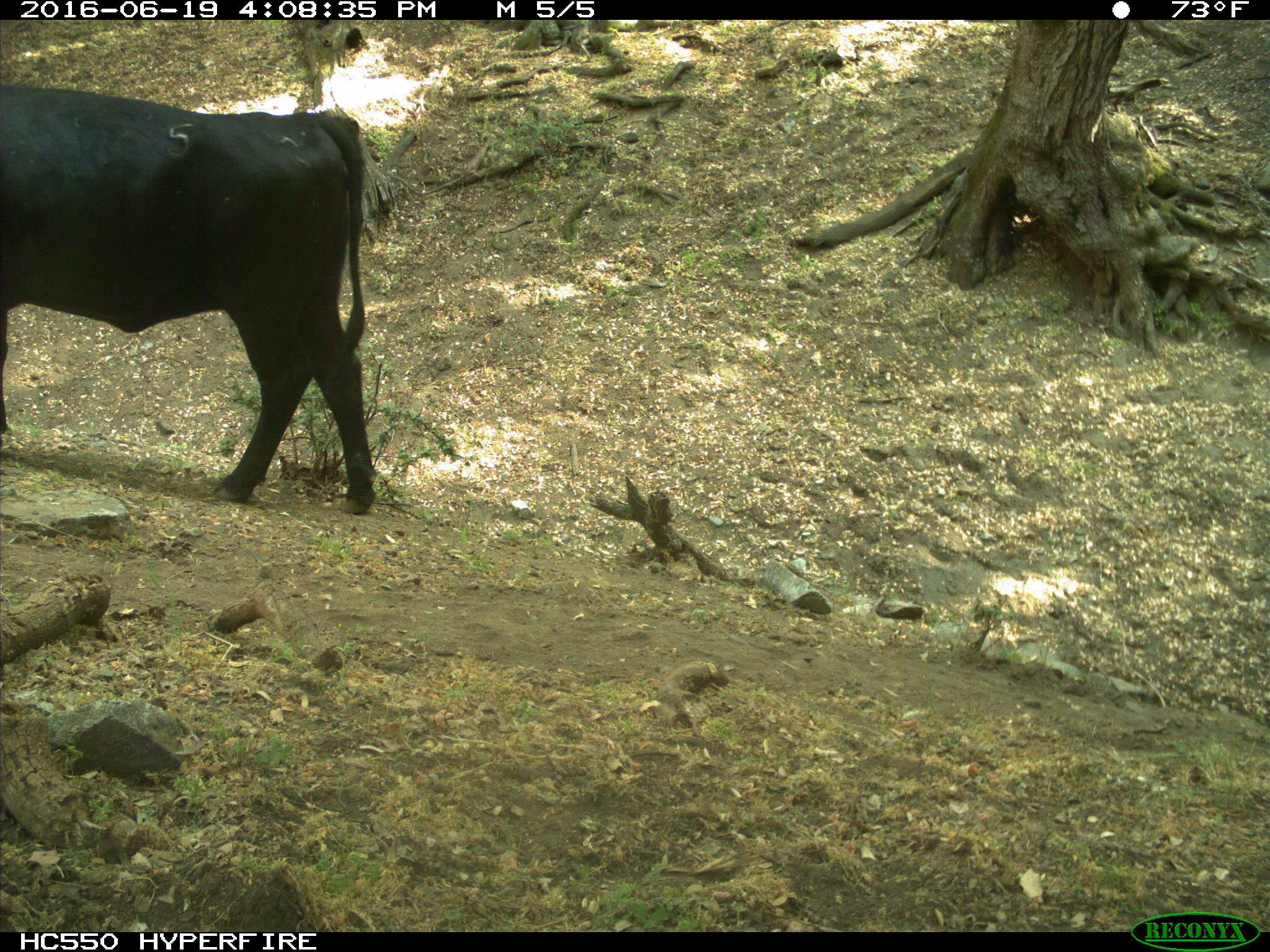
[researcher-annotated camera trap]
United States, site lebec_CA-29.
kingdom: Animalia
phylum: Chordata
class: Mammalia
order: Artiodactyla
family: Bovidae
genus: Bos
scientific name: Bos taurus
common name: domestic cow